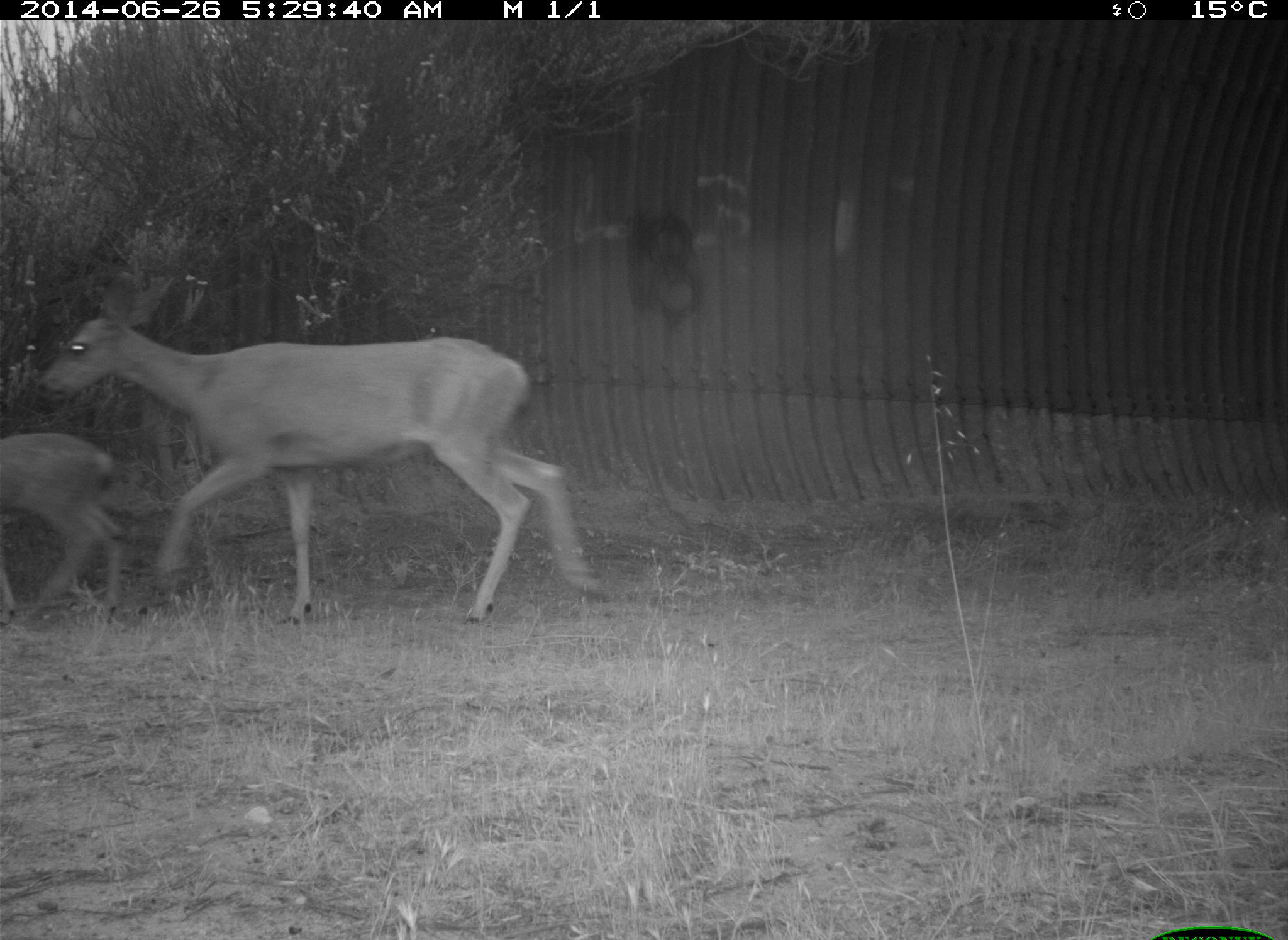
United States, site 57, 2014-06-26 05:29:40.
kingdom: Animalia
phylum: Chordata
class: Mammalia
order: Artiodactyla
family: Cervidae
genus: Odocoileus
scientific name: Odocoileus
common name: deer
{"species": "deer (Odocoileus)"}